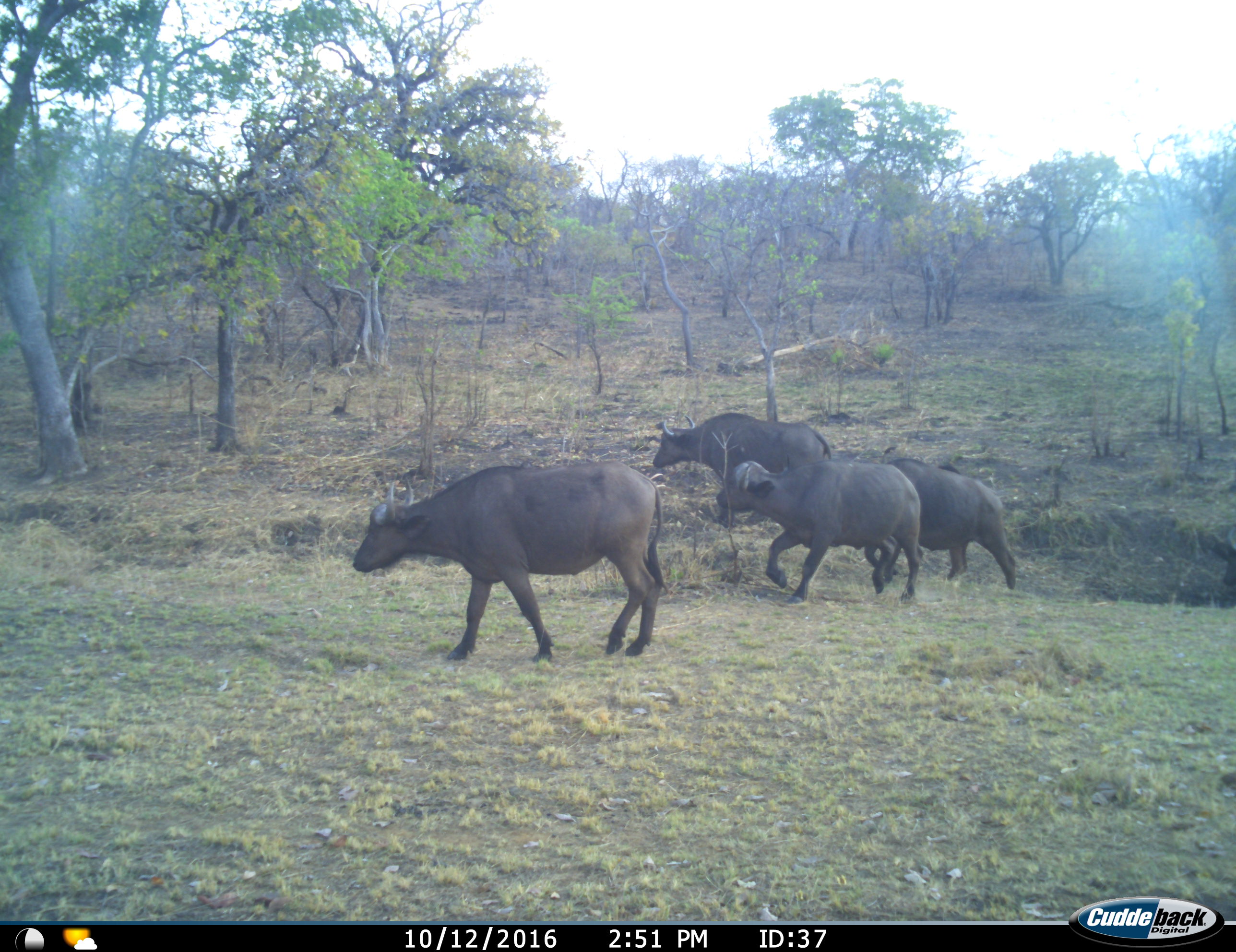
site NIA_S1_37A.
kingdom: Animalia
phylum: Chordata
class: Mammalia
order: Artiodactyla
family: Bovidae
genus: Syncerus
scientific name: Syncerus caffer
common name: african buffalo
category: buffalo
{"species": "buffalo (african buffalo) (Syncerus caffer)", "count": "4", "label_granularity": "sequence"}